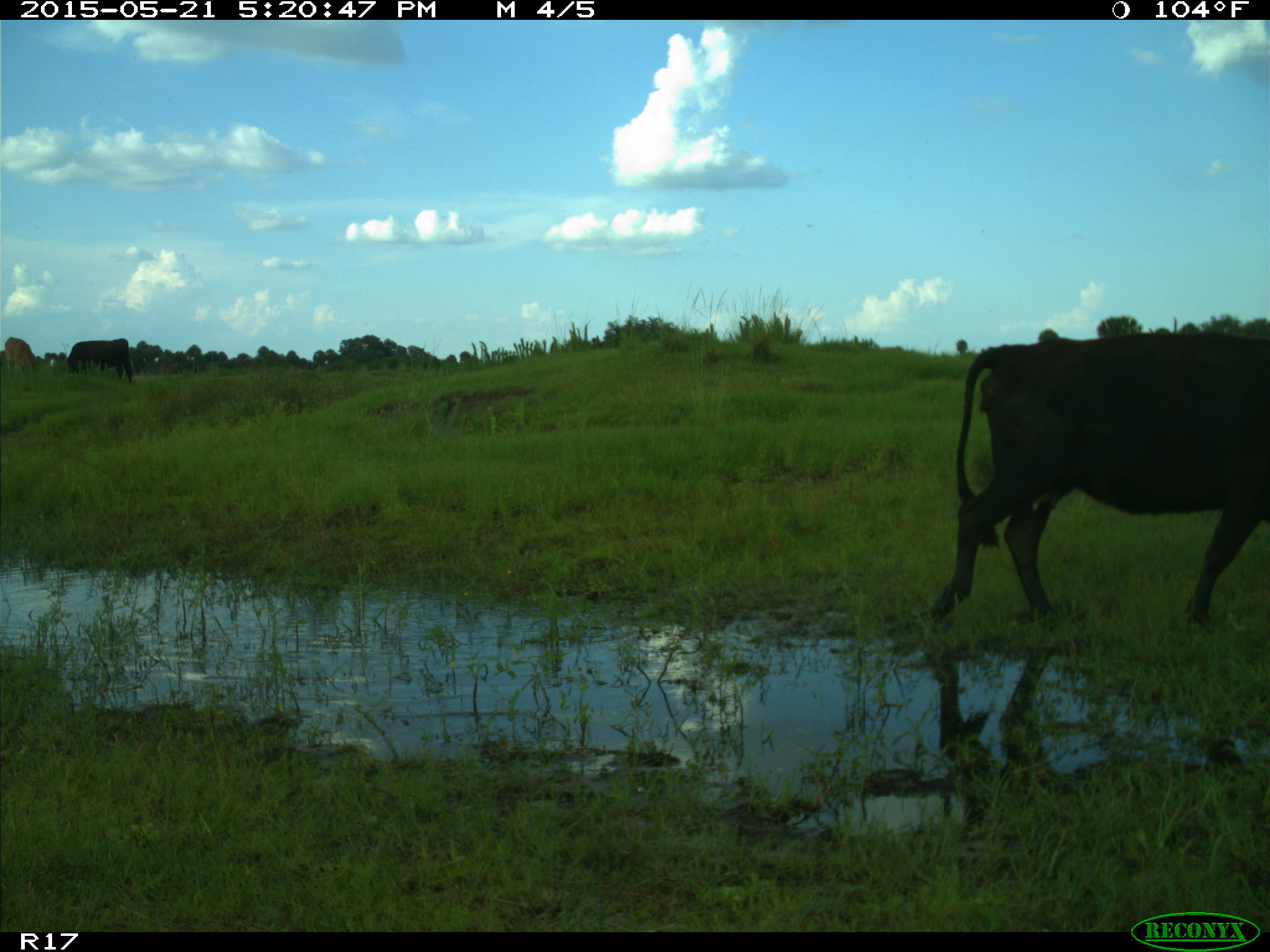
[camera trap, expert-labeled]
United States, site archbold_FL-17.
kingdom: Animalia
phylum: Chordata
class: Mammalia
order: Artiodactyla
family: Bovidae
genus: Bos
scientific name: Bos taurus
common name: domestic cow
Bos taurus (domestic cow).